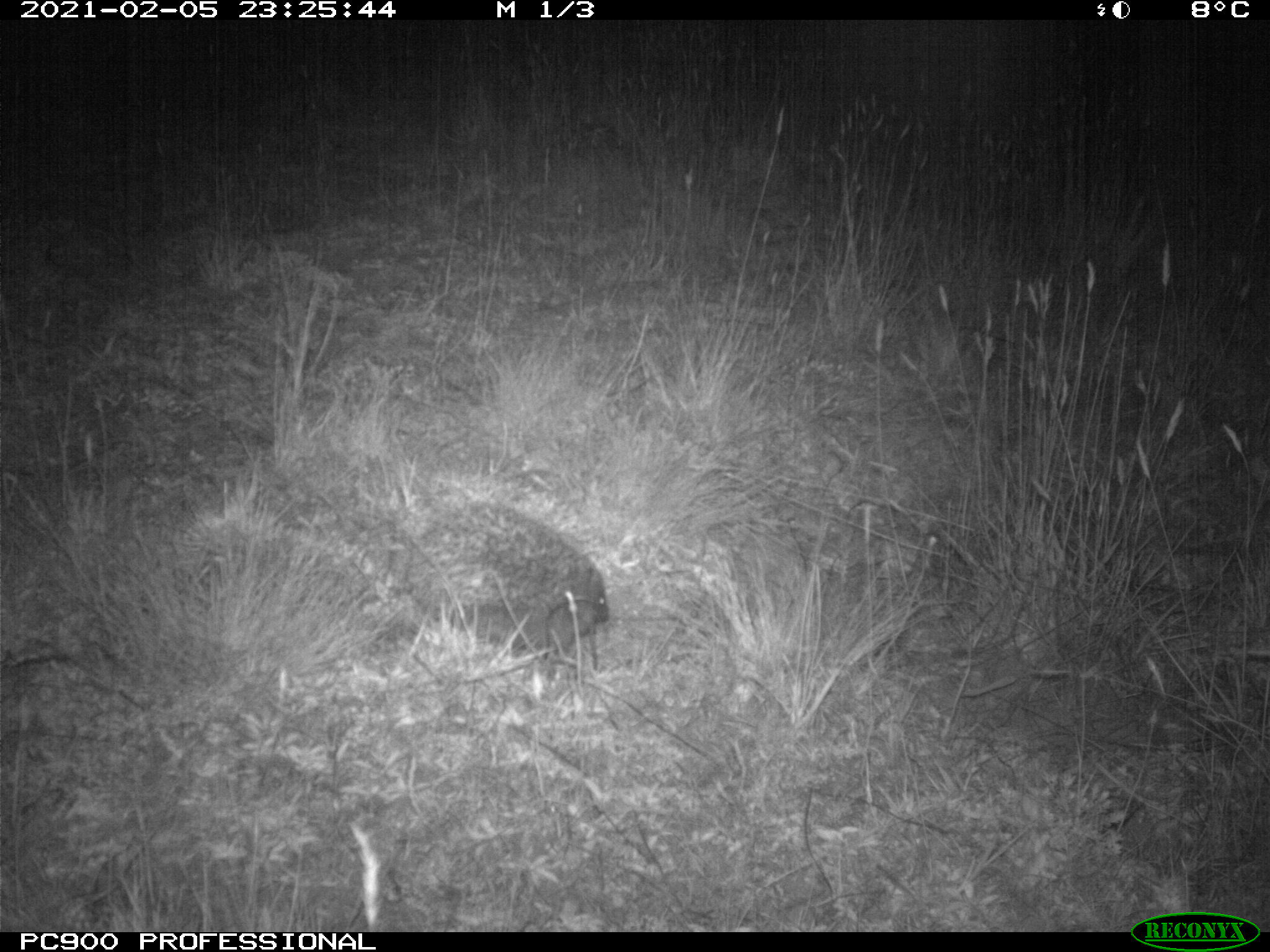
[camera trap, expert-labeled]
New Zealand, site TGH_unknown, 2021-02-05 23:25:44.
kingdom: Animalia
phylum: Chordata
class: Mammalia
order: Eulipotyphla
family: Erinaceidae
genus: Erinaceus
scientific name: Erinaceus europaeus europaeus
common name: european hedgehog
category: hedgehog